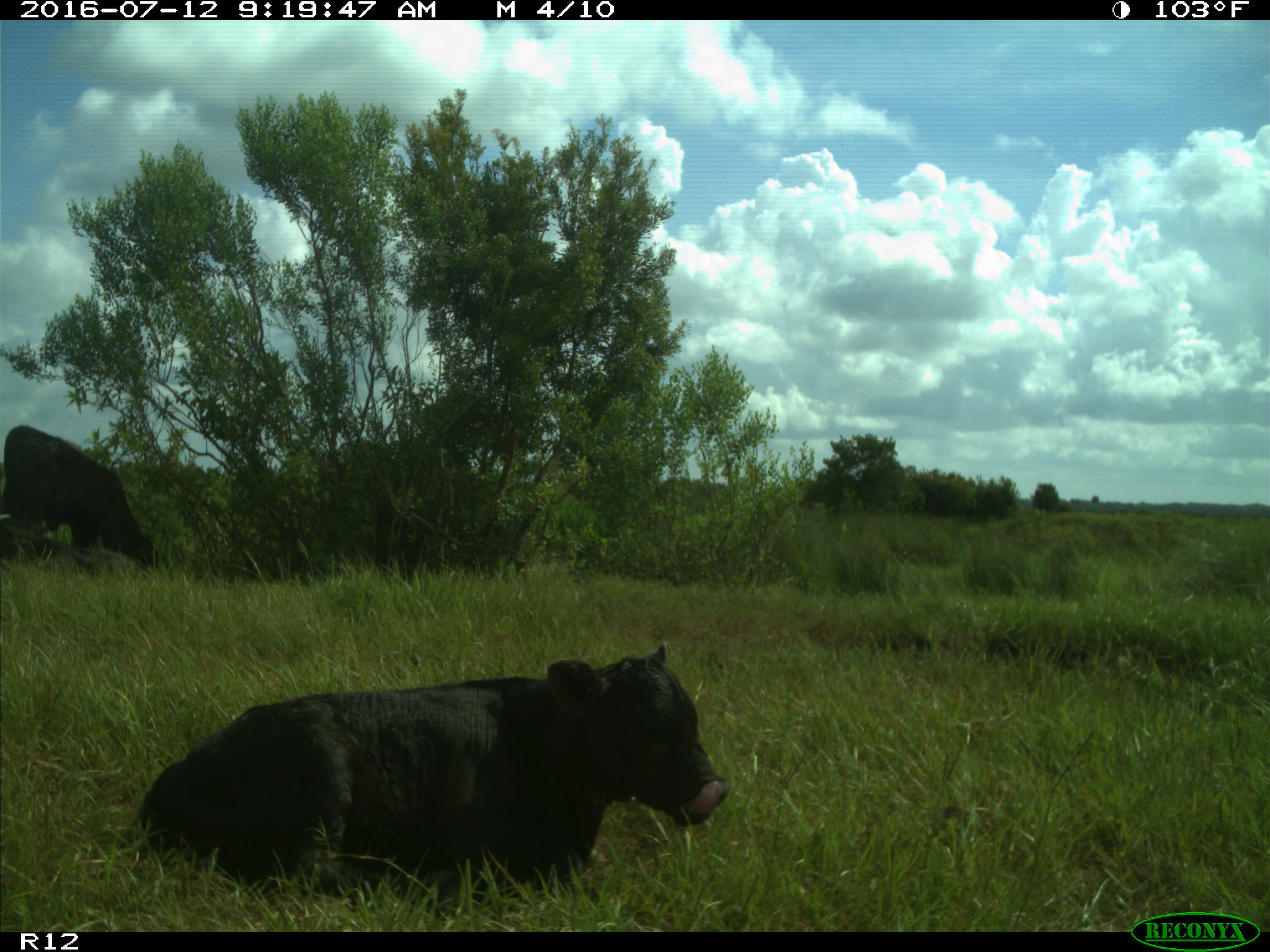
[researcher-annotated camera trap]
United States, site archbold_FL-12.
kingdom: Animalia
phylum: Chordata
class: Mammalia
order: Artiodactyla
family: Bovidae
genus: Bos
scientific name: Bos taurus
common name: domestic cow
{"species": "Bos taurus (domestic cow)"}